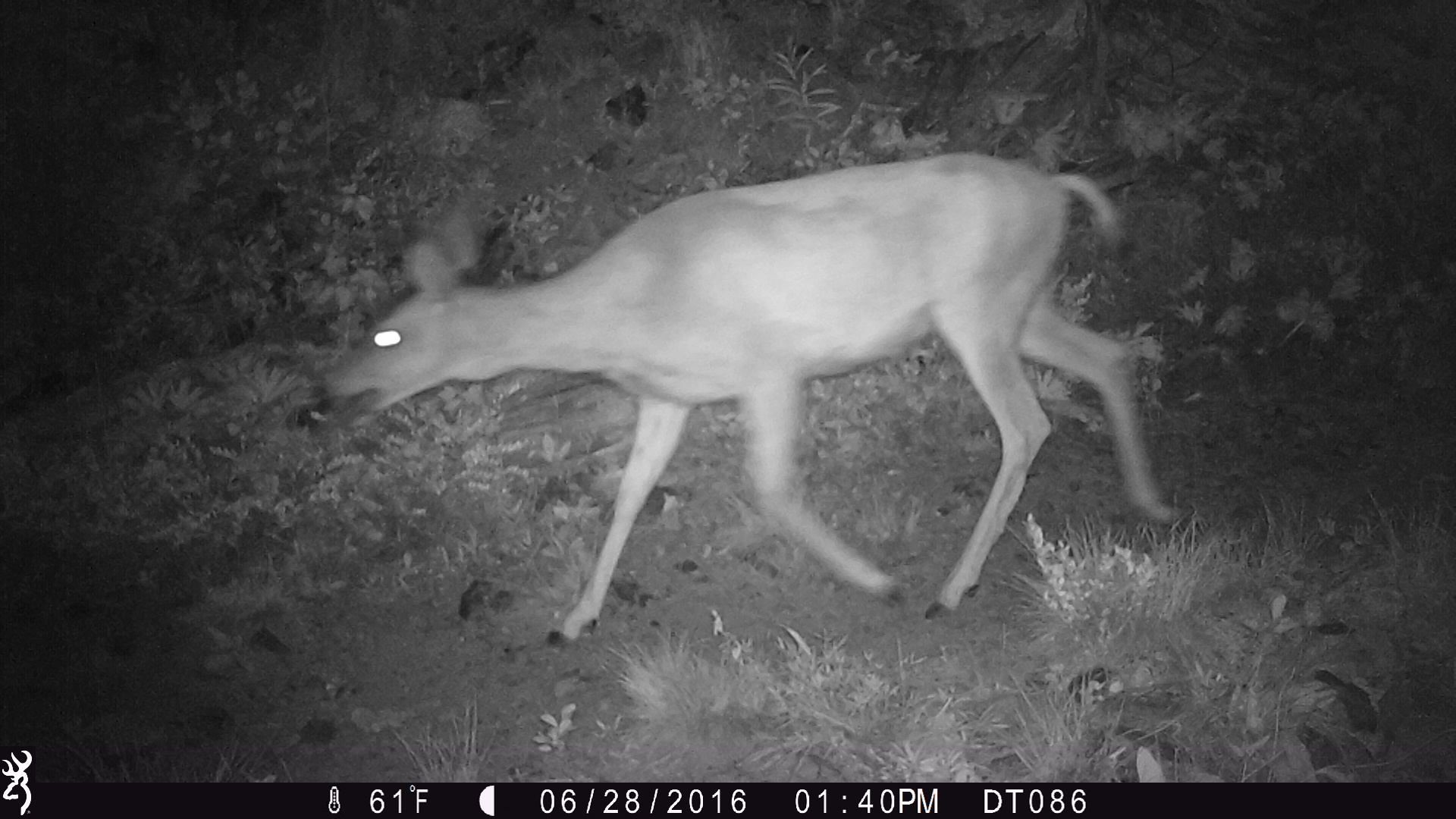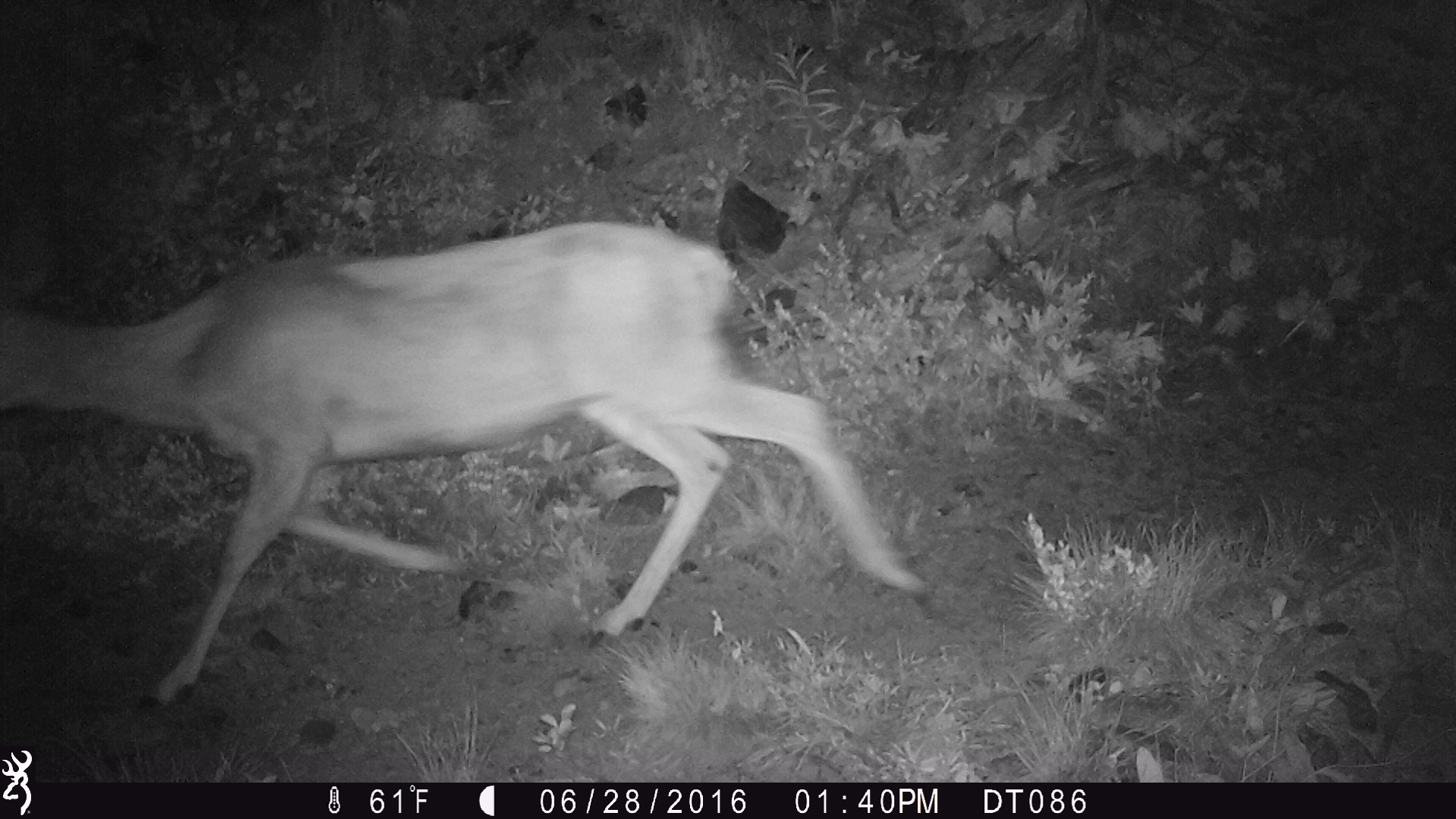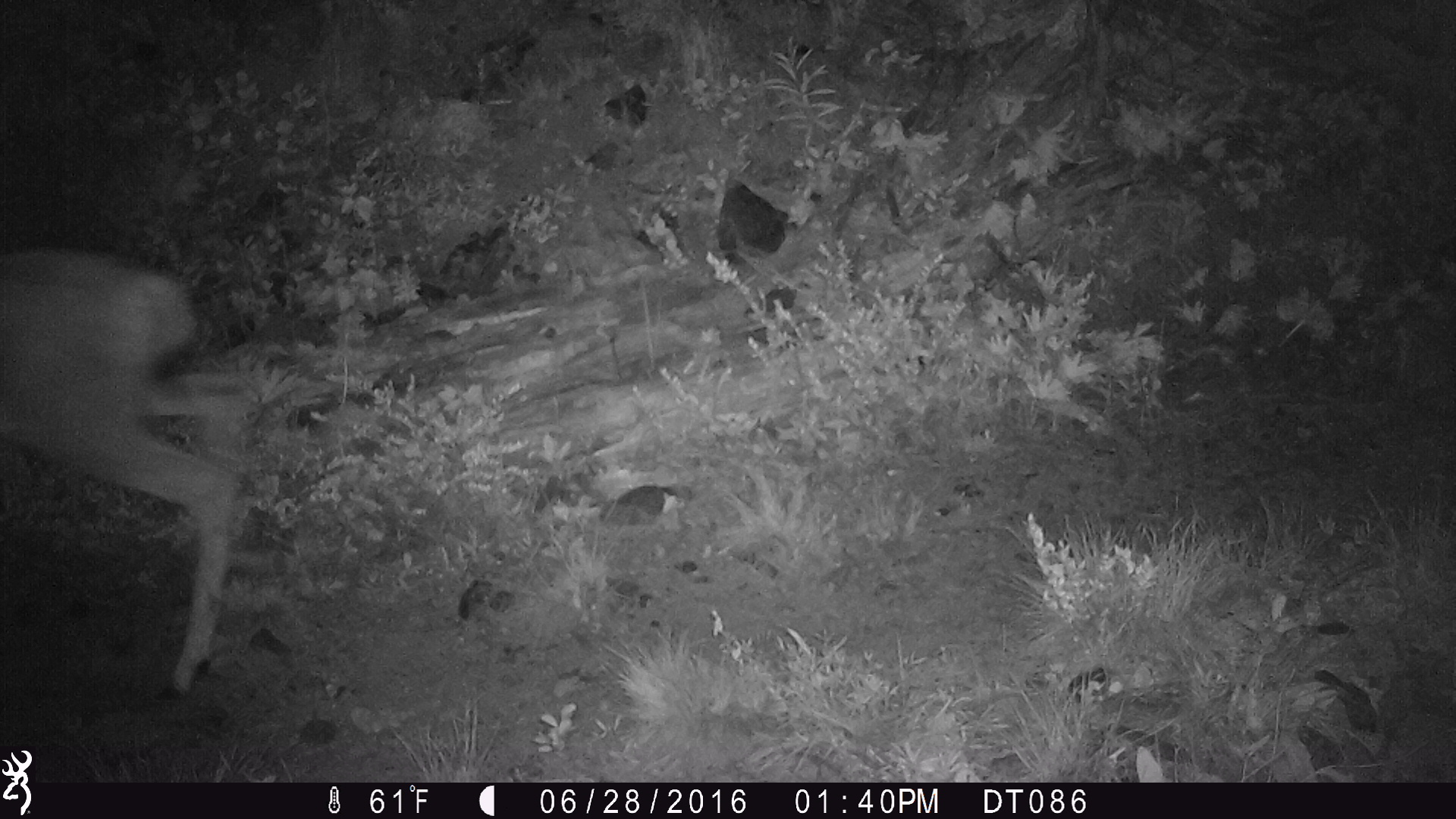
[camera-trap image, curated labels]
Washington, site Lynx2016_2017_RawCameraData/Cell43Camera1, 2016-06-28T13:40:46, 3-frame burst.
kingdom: Animalia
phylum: Chordata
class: Mammalia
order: Artiodactyla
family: Cervidae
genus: Odocoileus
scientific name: Odocoileus hemionus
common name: mule deer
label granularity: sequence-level